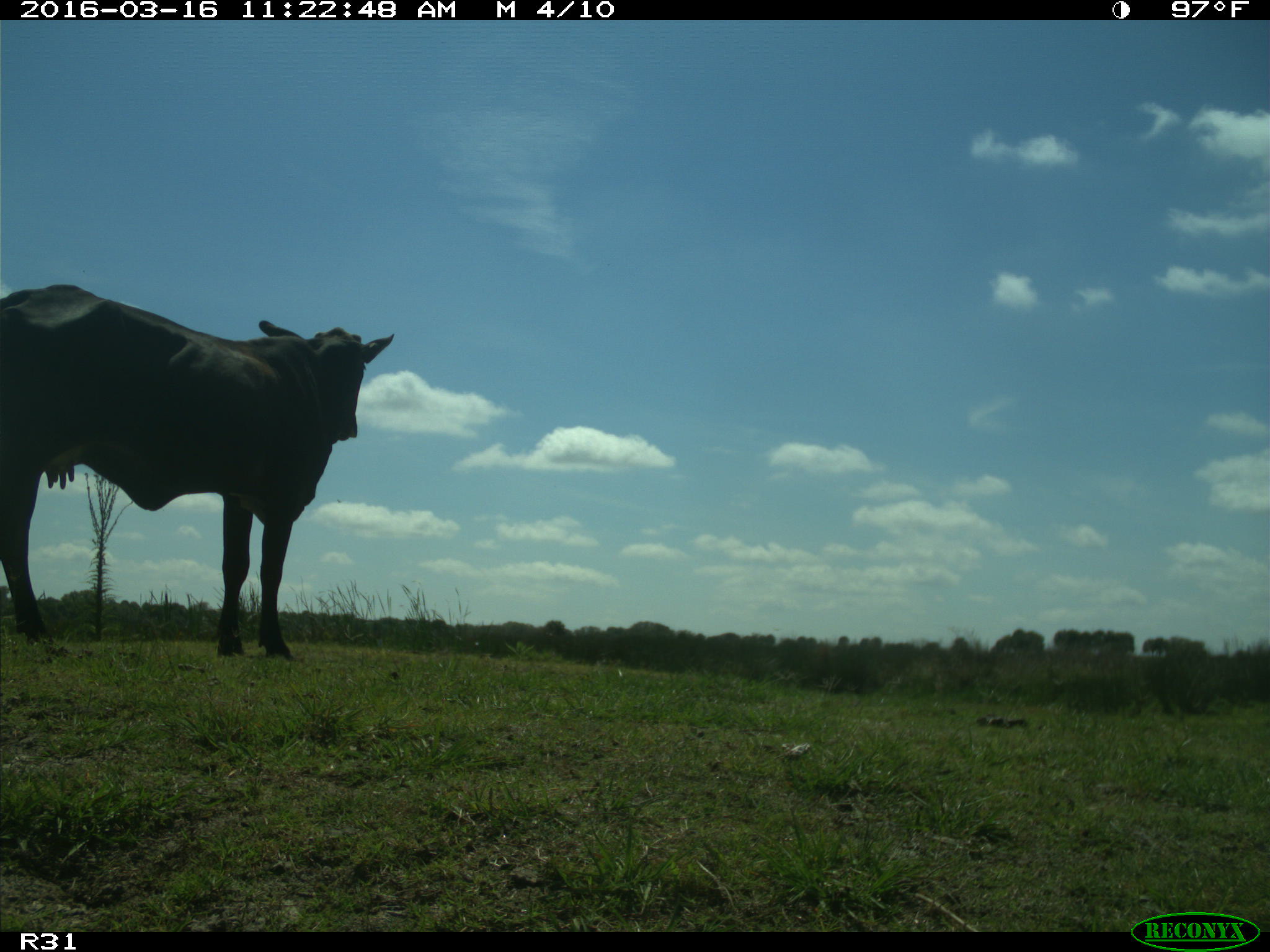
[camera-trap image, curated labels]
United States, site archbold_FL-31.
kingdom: Animalia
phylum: Chordata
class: Mammalia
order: Artiodactyla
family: Bovidae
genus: Bos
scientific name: Bos taurus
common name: domestic cow